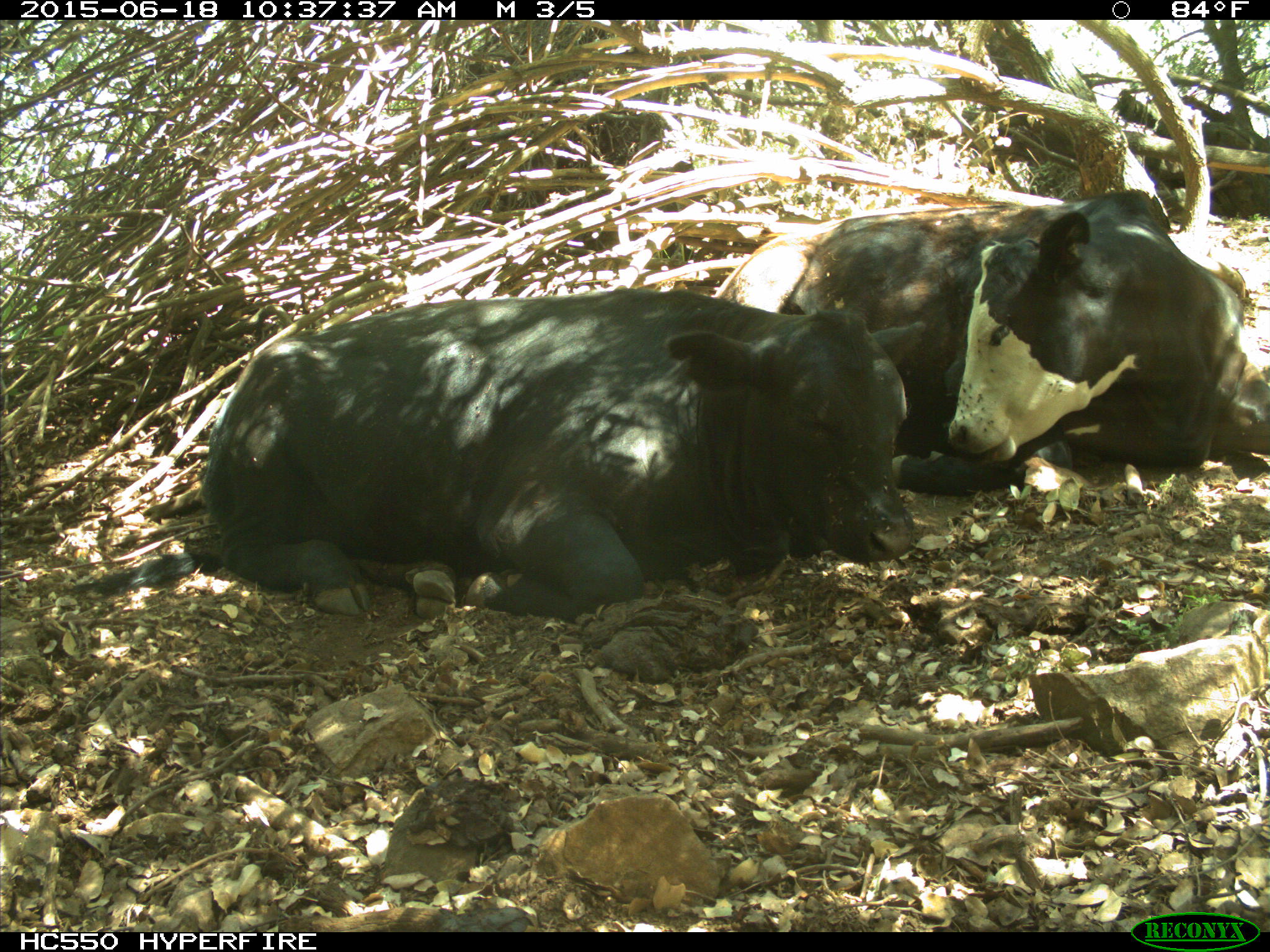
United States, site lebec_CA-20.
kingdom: Animalia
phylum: Chordata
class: Mammalia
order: Artiodactyla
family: Bovidae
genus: Bos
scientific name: Bos taurus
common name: domestic cow